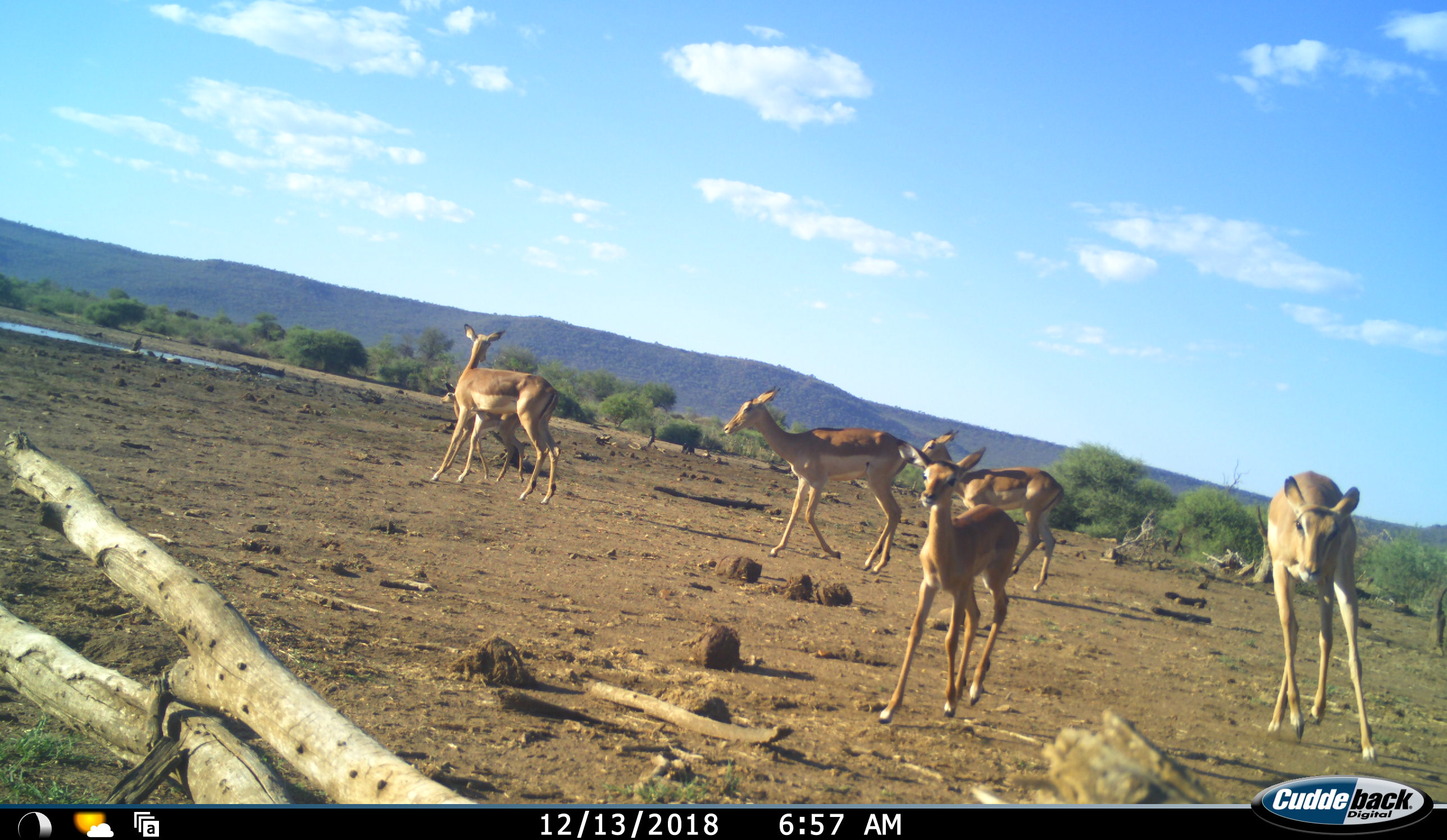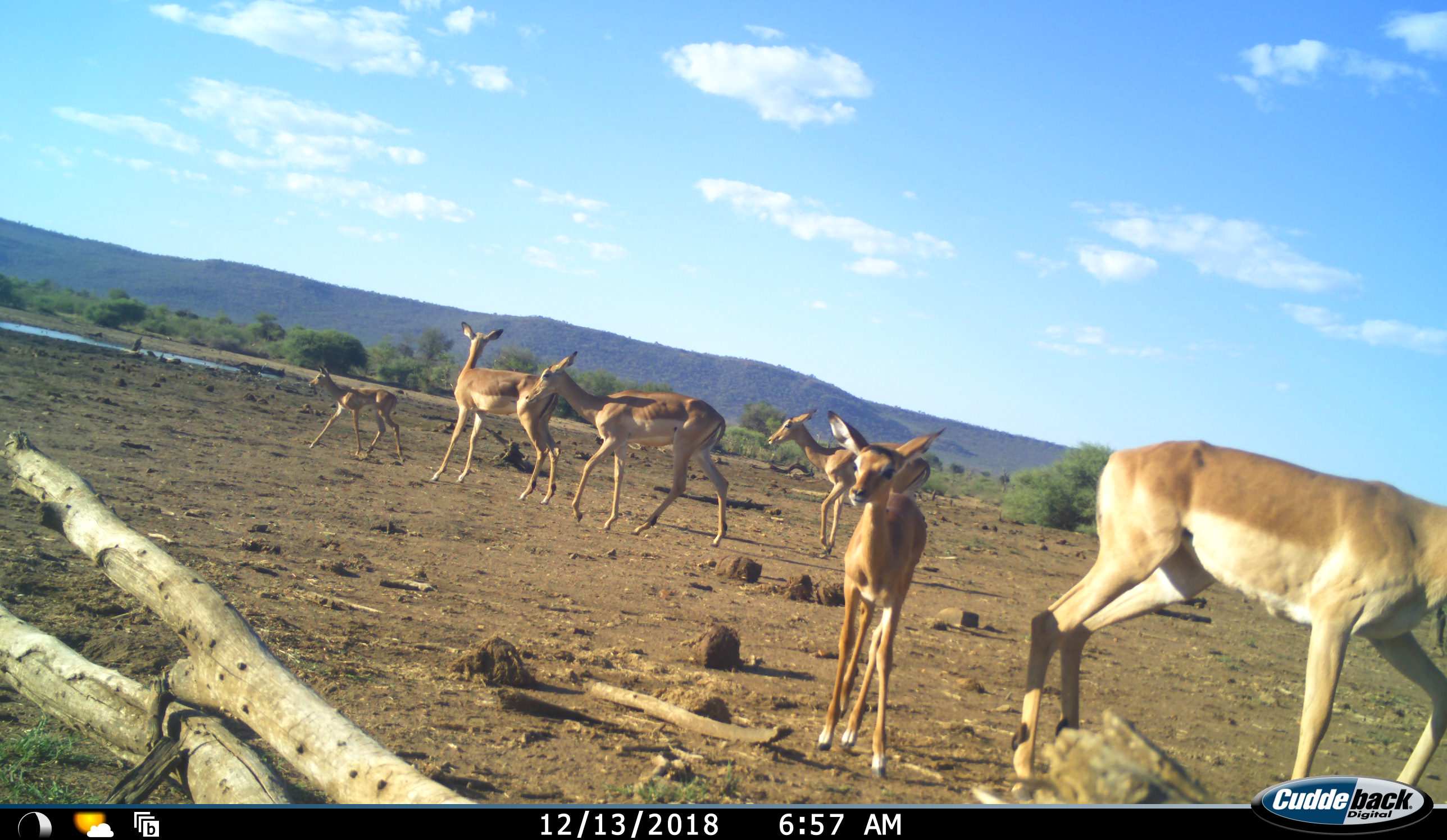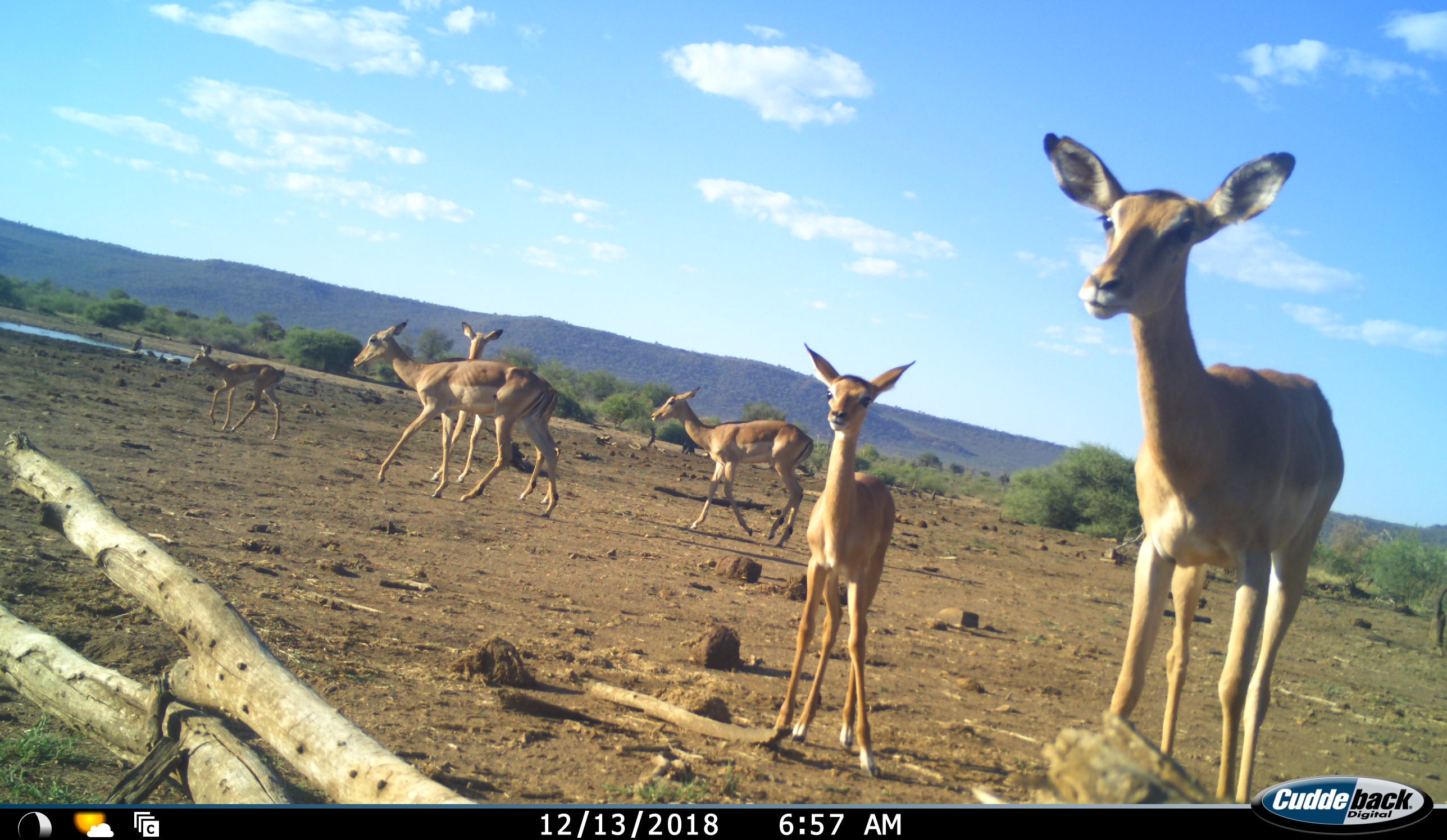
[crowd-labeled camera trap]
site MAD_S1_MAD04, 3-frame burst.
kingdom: Animalia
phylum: Chordata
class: Mammalia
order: Artiodactyla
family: Bovidae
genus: Aepyceros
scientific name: Aepyceros melampus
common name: impala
Impala (Aepyceros melampus), count 6. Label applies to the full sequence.